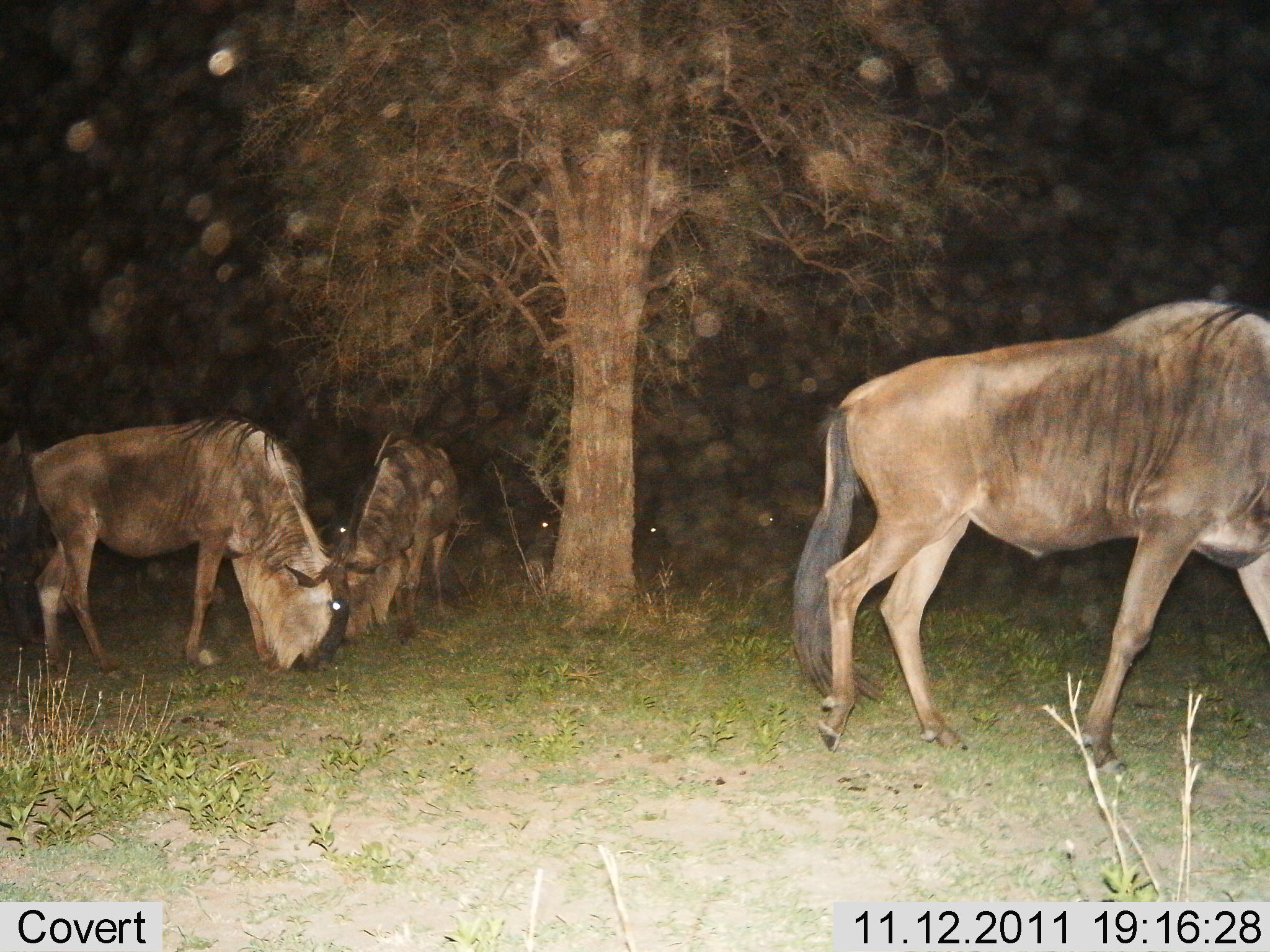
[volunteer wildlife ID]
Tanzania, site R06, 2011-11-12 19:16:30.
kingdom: Animalia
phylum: Chordata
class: Mammalia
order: Artiodactyla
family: Bovidae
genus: Connochaetes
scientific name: Connochaetes taurinus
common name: blue wildebeest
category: wildebeest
Wildebeest (blue wildebeest) (Connochaetes taurinus), count 3. Behavior (volunteer vote fractions): standing 38%, resting 0%, moving 19%, interacting 0%. Young present (vote fraction): 0%. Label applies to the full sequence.